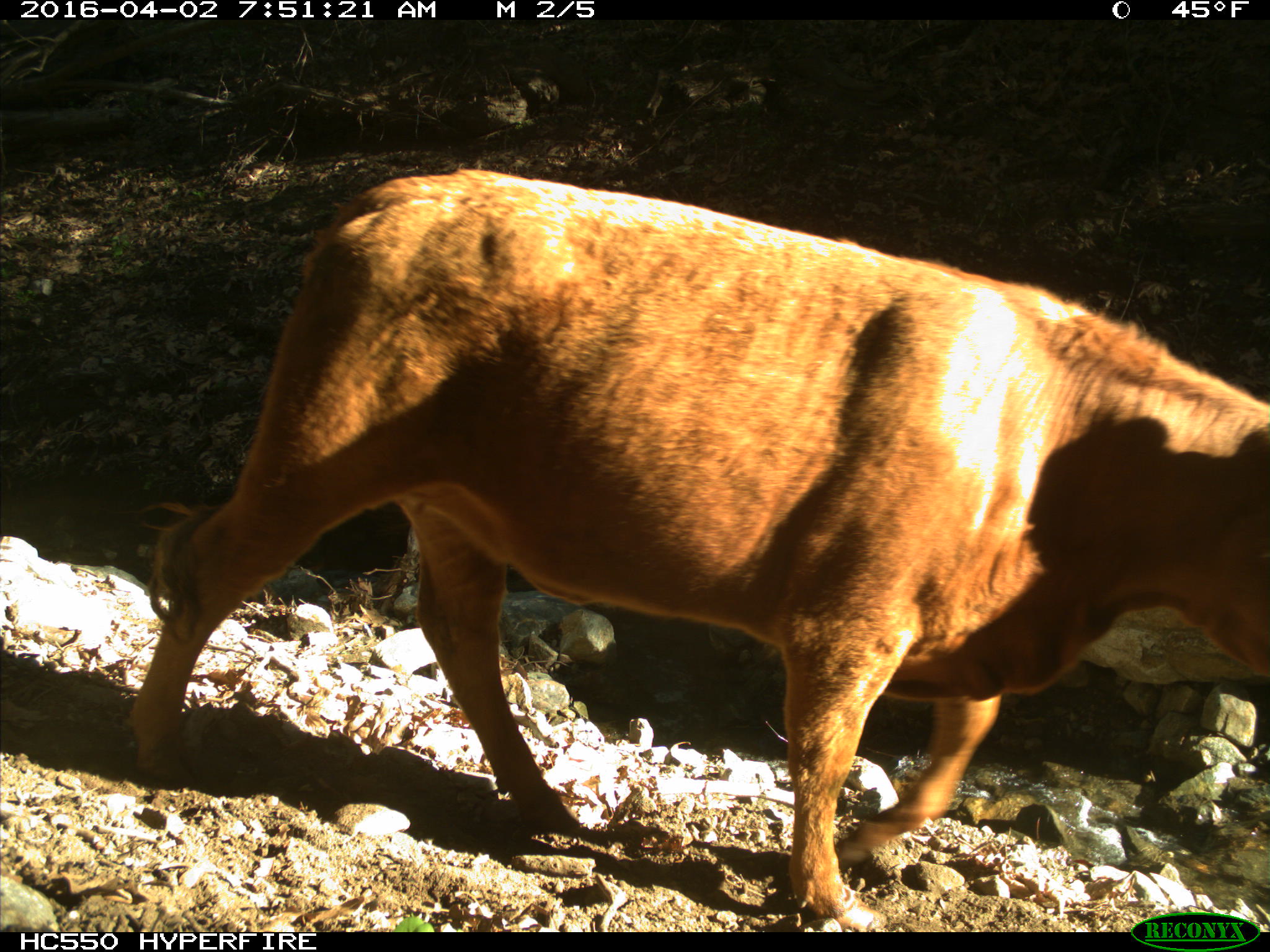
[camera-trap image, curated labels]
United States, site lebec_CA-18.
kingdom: Animalia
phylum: Chordata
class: Mammalia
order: Artiodactyla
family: Bovidae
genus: Bos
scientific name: Bos taurus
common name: domestic cow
Bos taurus (domestic cow).